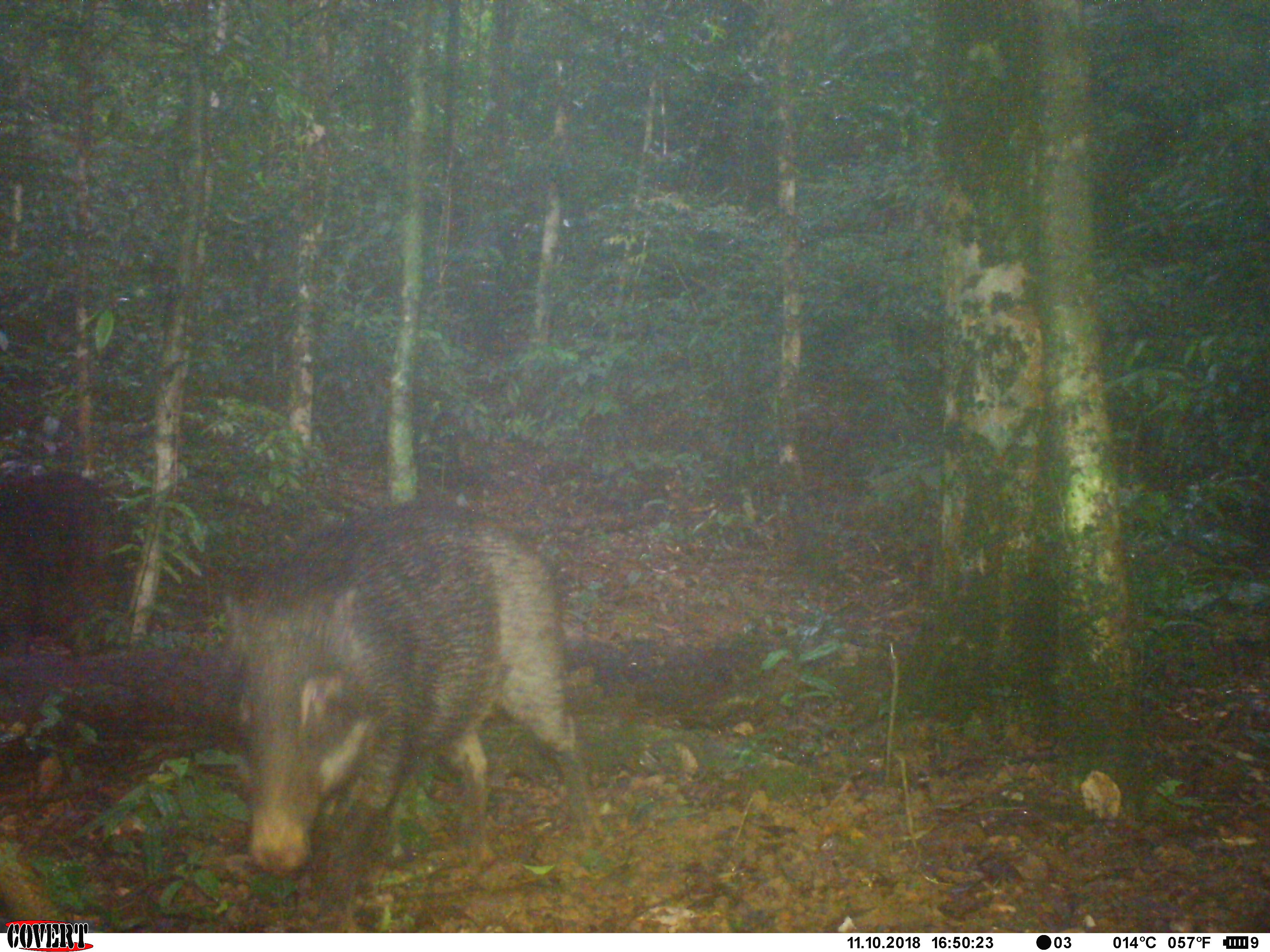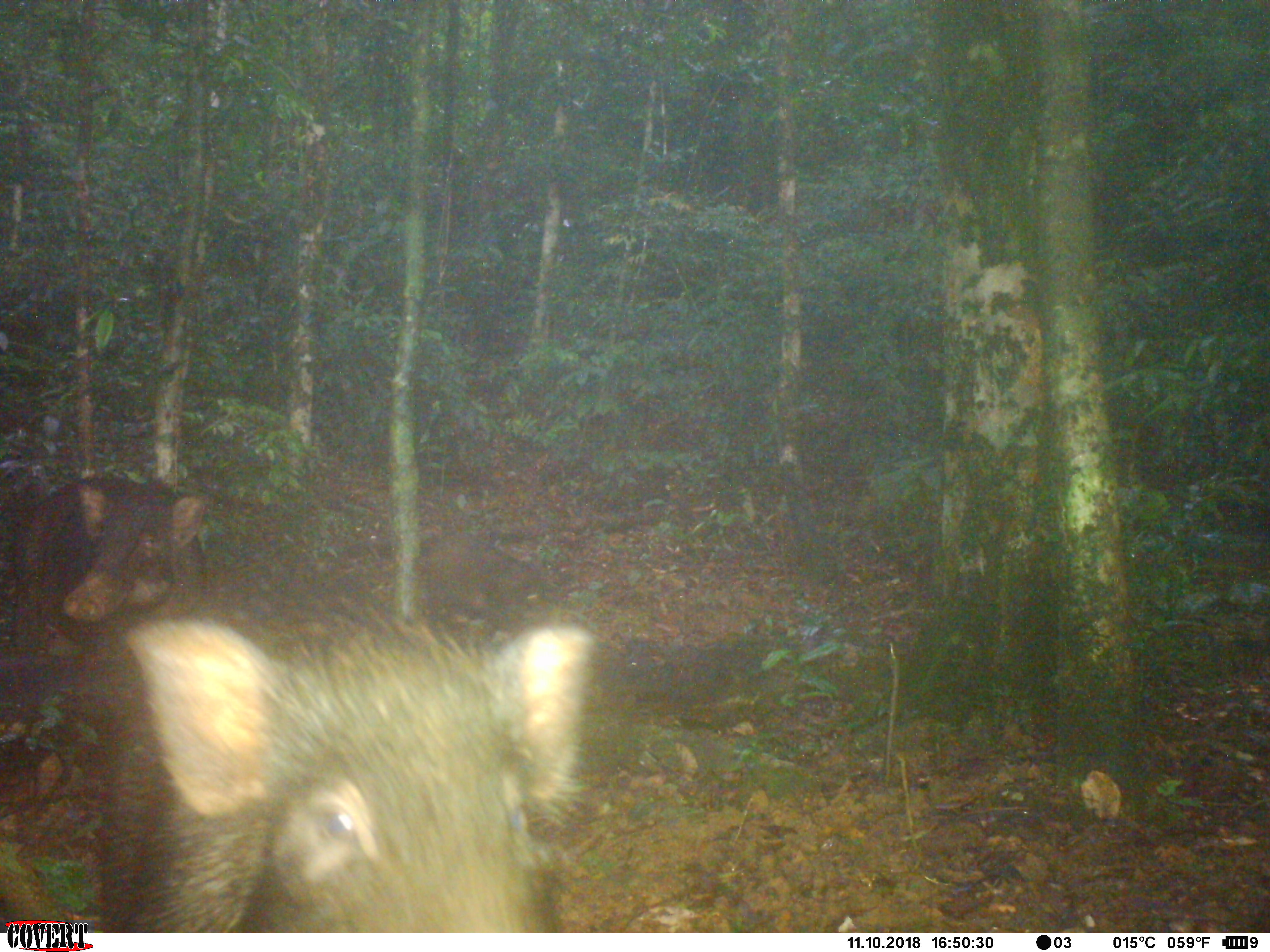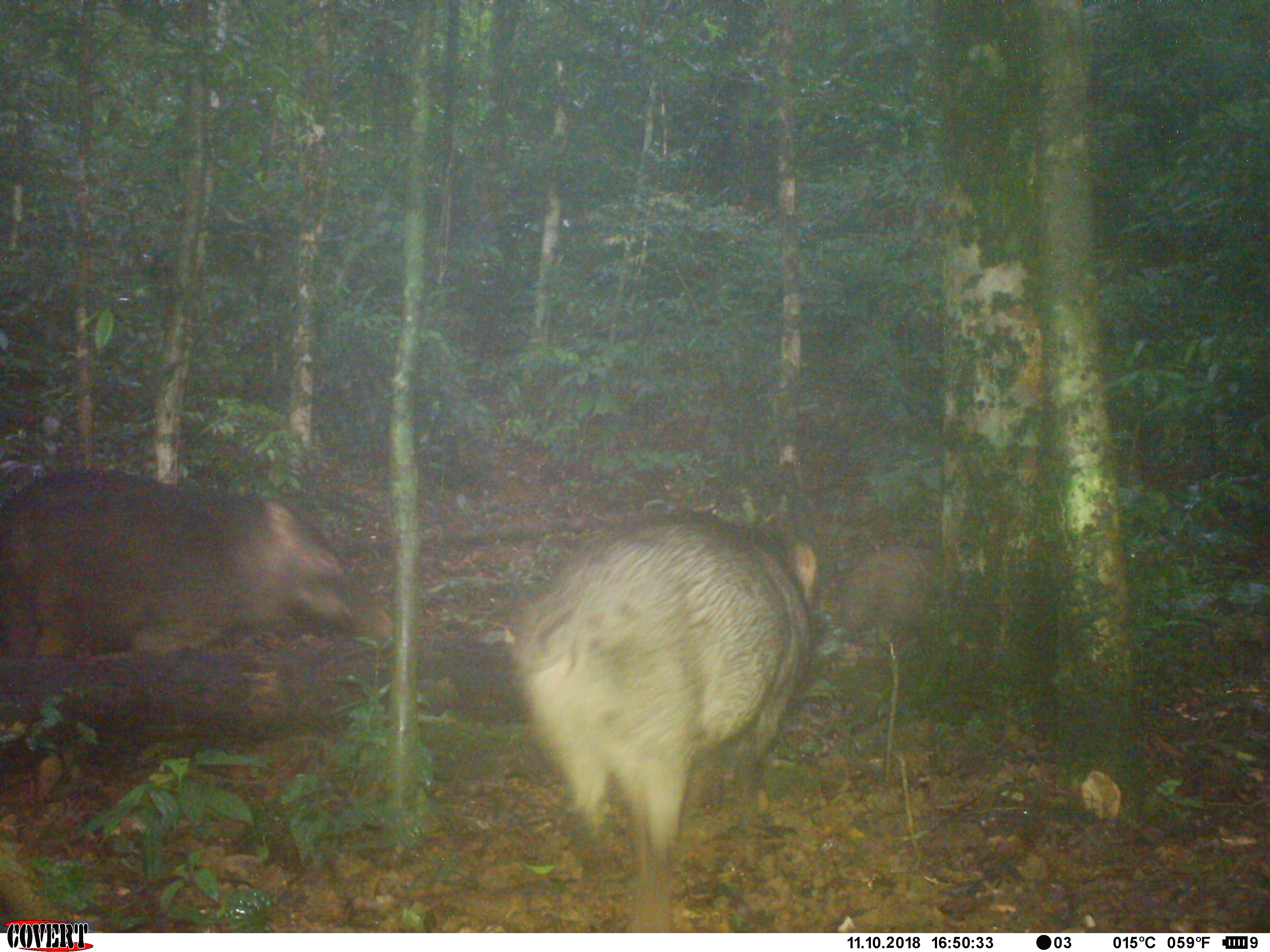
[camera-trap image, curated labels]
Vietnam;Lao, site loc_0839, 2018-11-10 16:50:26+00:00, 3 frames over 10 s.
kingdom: Animalia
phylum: Chordata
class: Mammalia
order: Artiodactyla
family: Suidae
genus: Sus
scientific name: Sus scrofa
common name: eurasian wild pig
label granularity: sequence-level